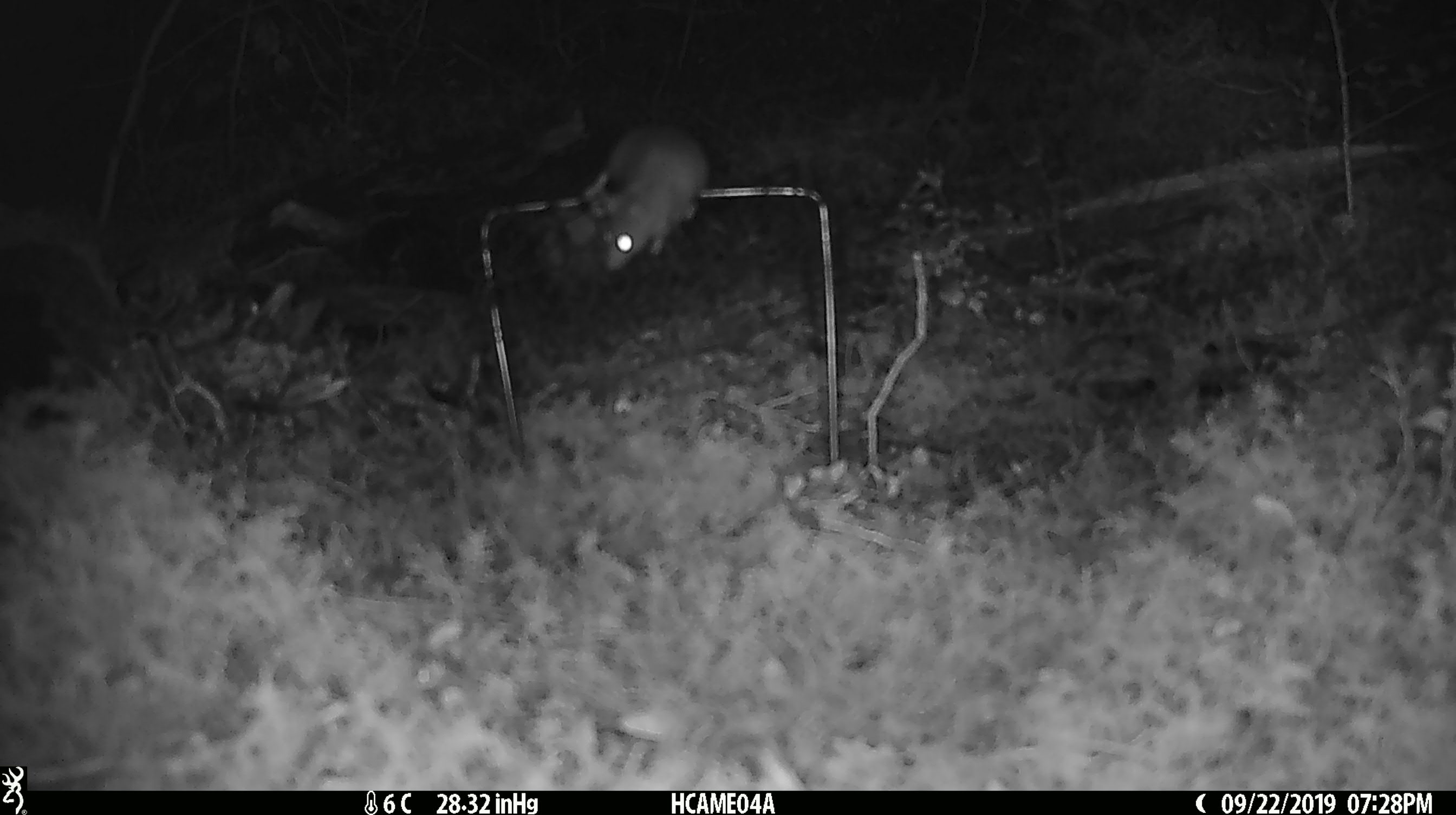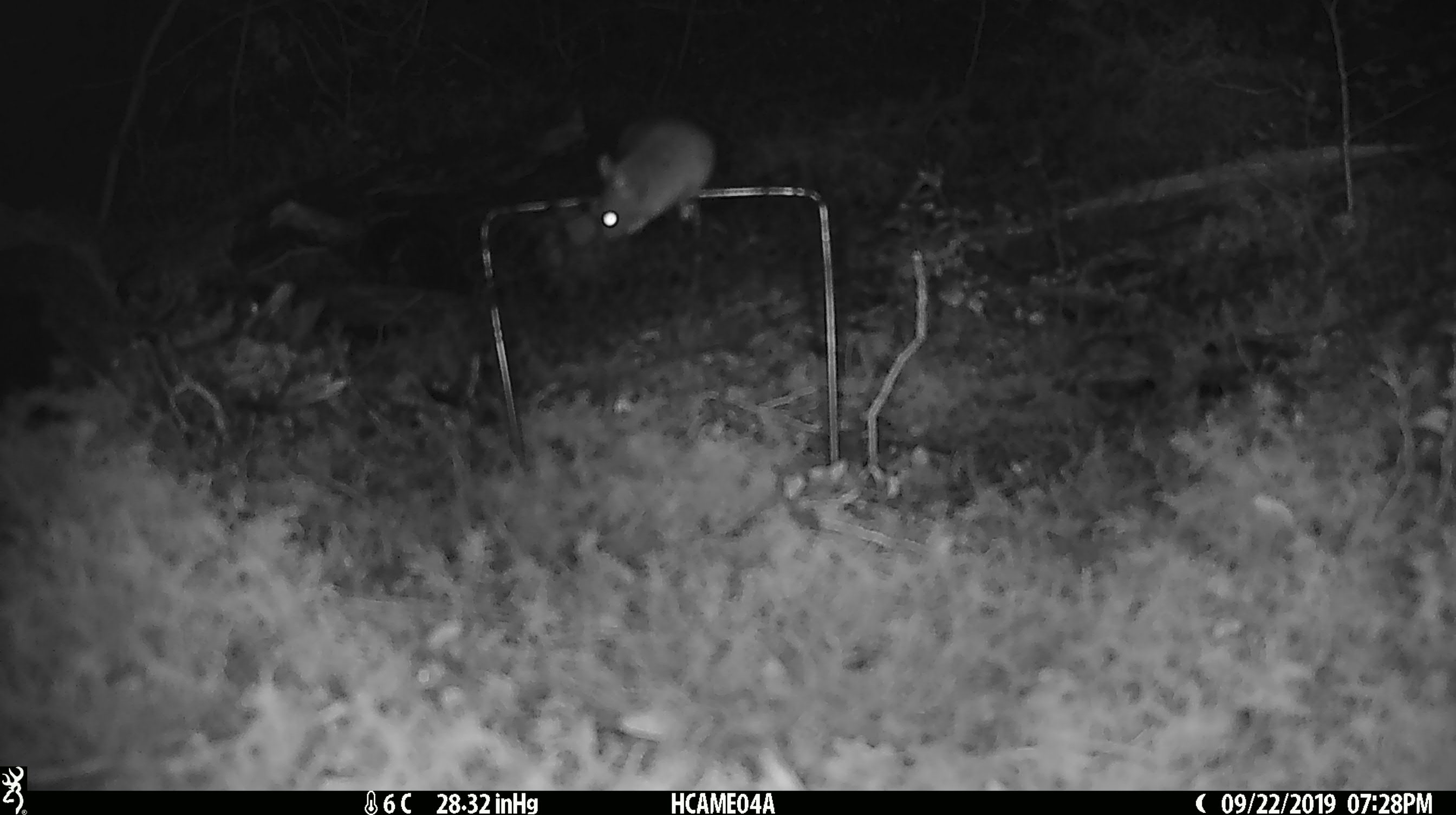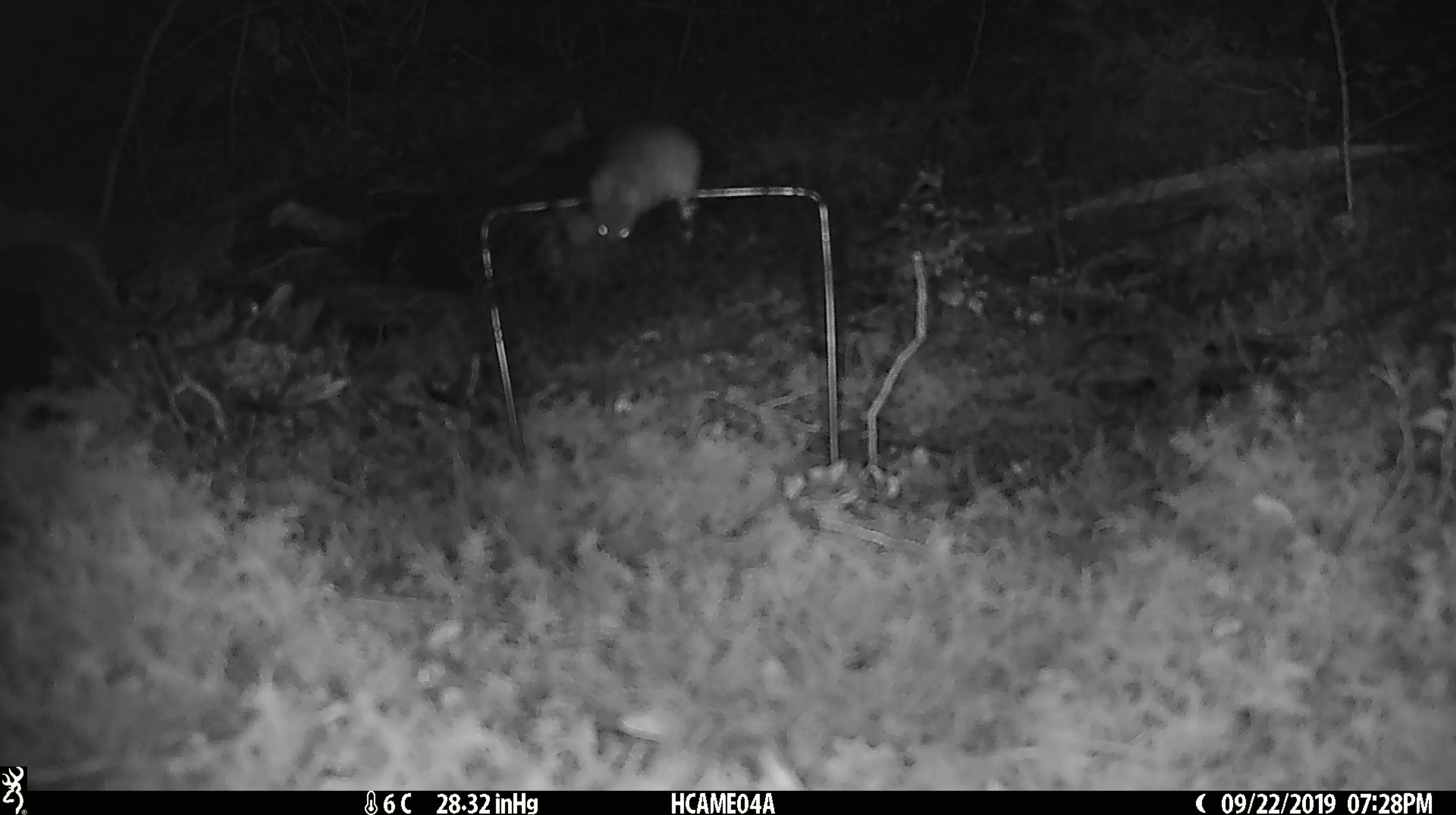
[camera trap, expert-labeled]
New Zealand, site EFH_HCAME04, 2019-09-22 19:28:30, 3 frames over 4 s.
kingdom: Animalia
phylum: Chordata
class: Mammalia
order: Rodentia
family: Muridae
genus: Mus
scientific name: Mus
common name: mouse